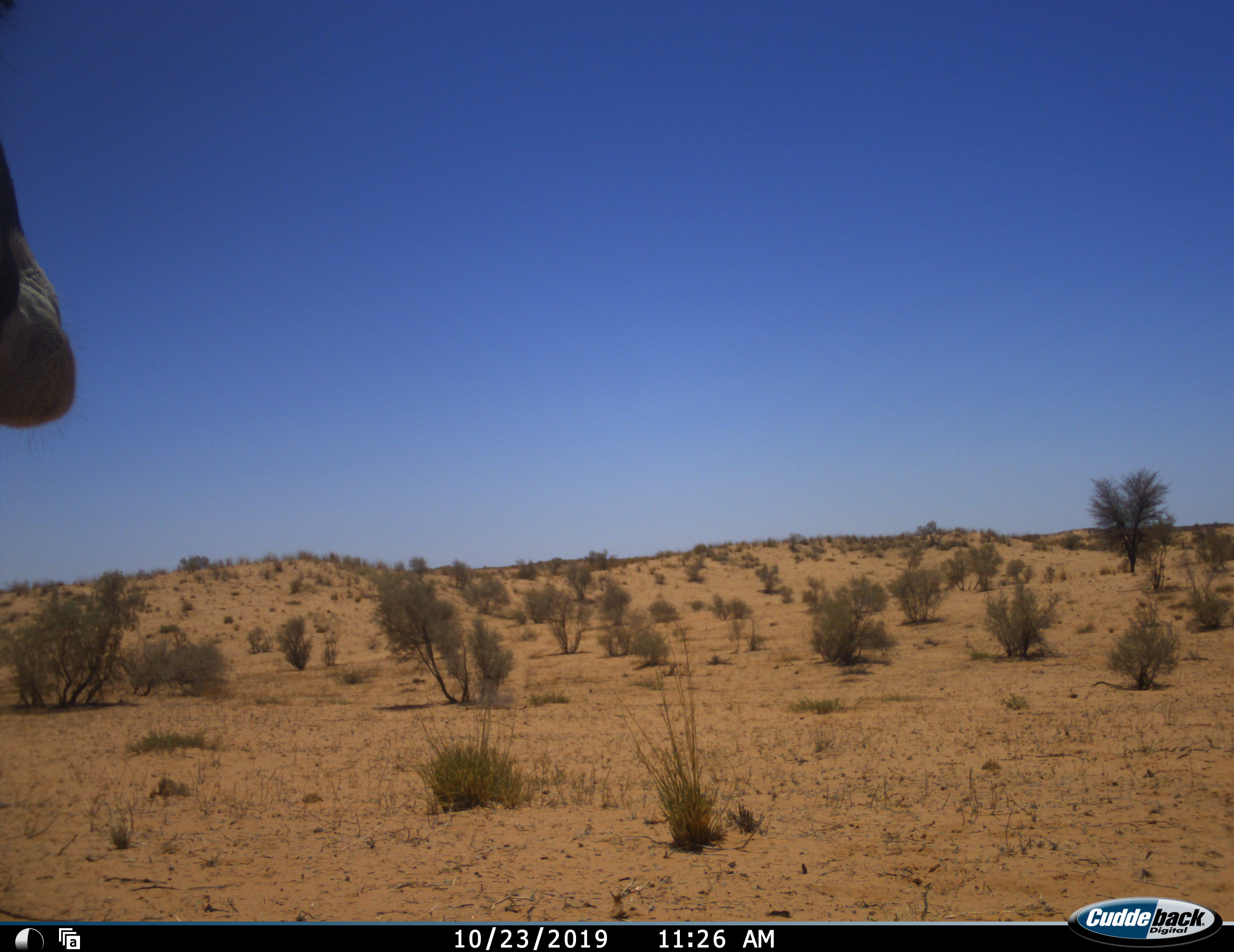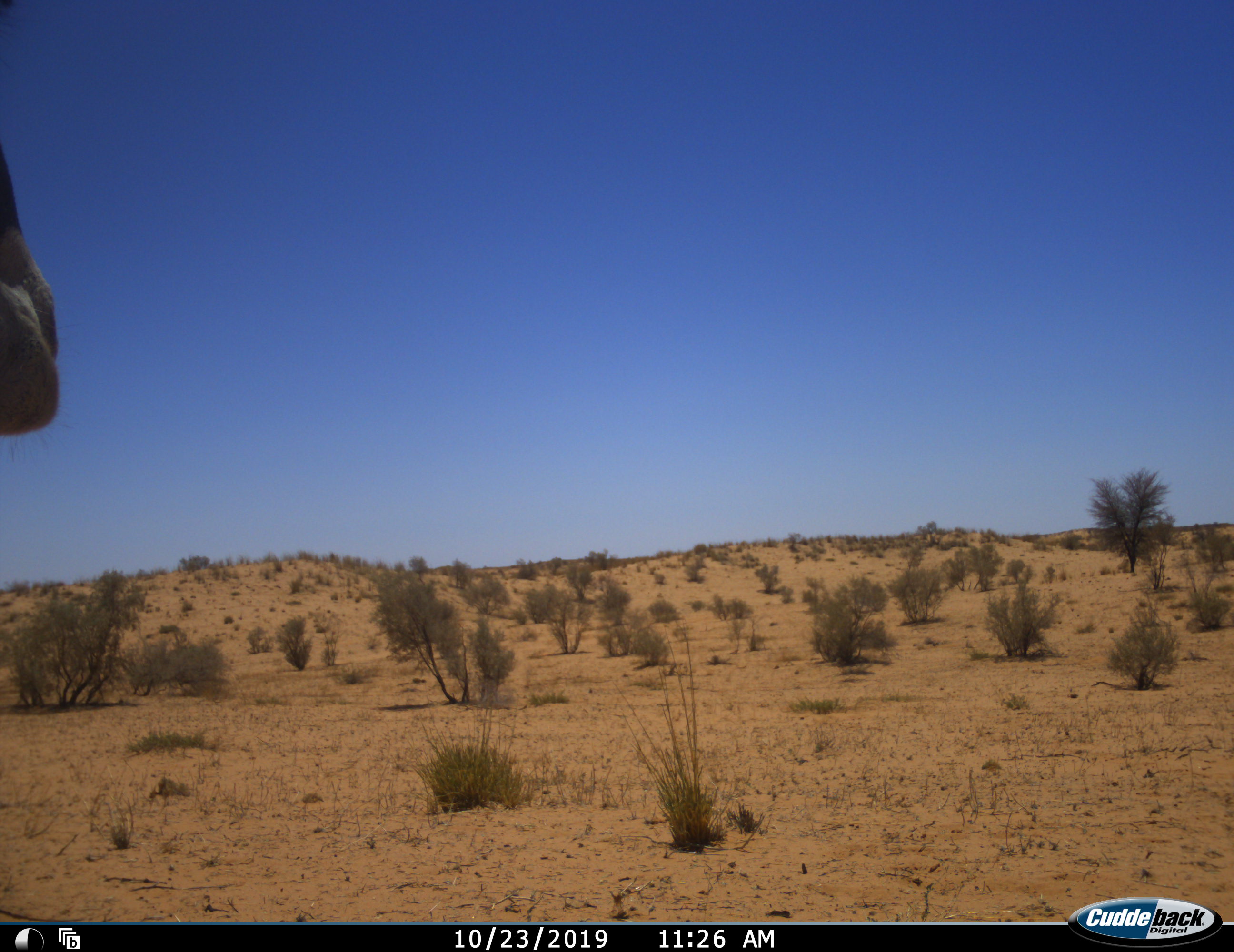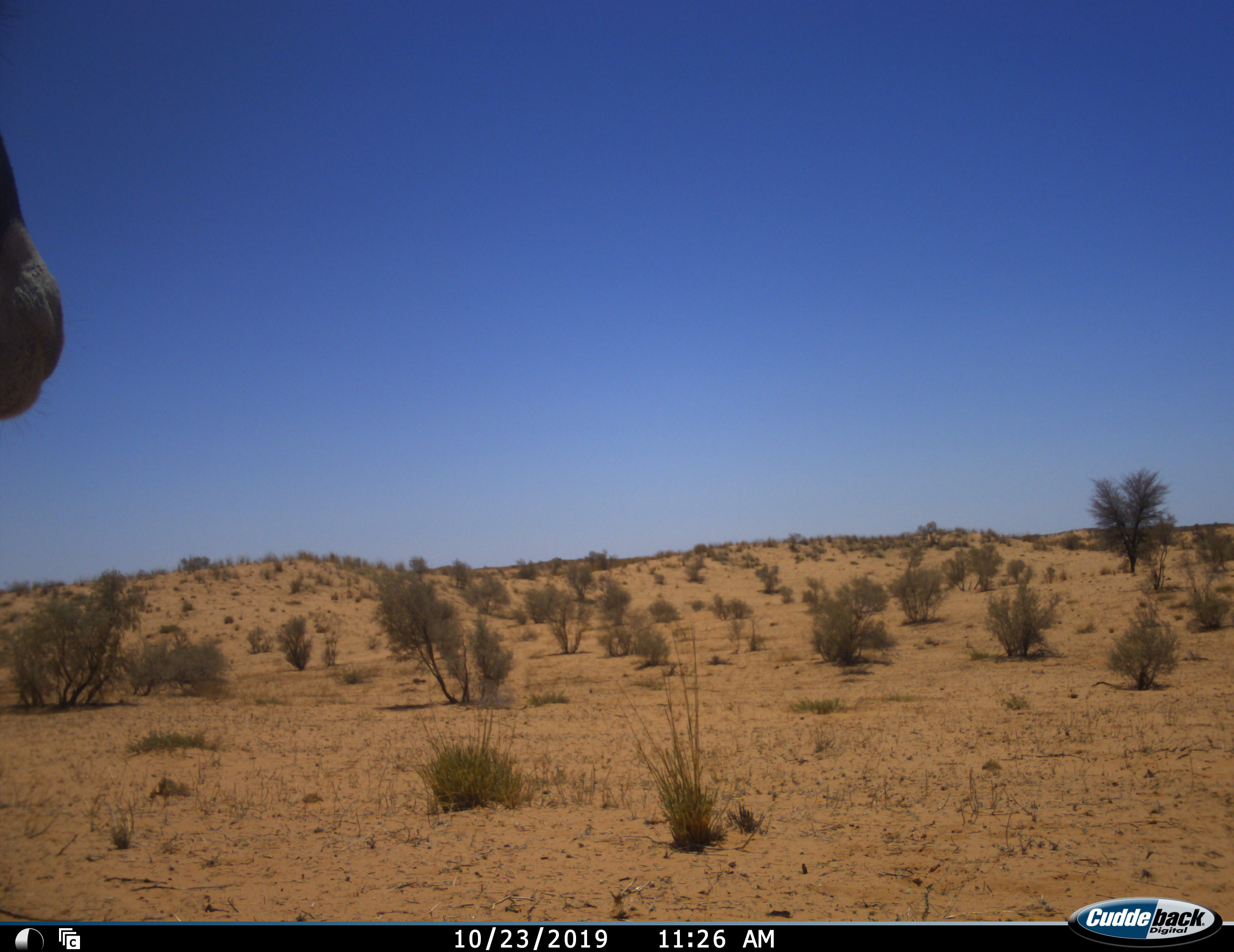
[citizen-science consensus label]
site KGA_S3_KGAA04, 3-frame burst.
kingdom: Animalia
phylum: Chordata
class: Mammalia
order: Artiodactyla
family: Bovidae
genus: Oryx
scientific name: Oryx gazella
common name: gemsbok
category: oryx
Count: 1.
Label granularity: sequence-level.